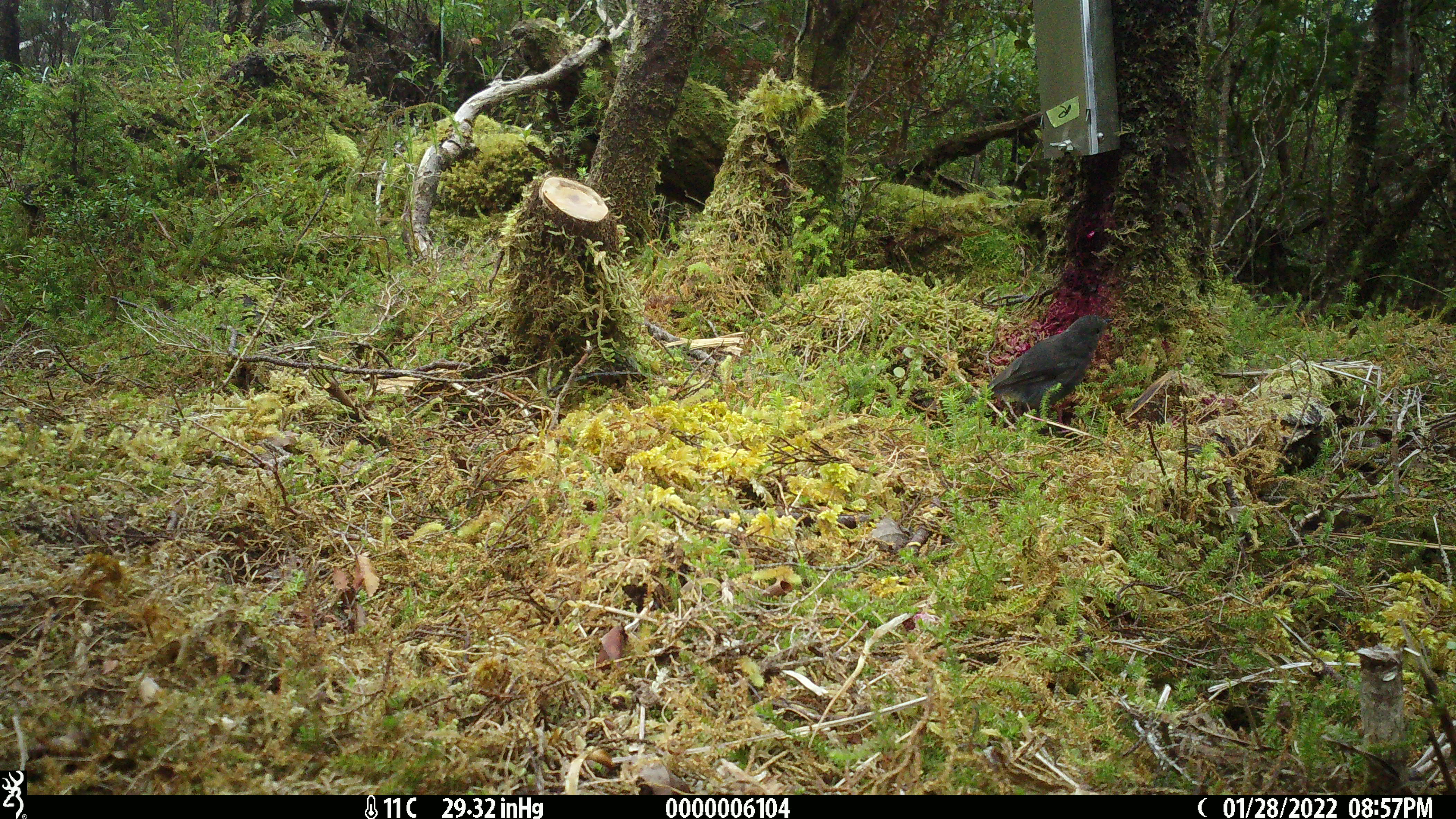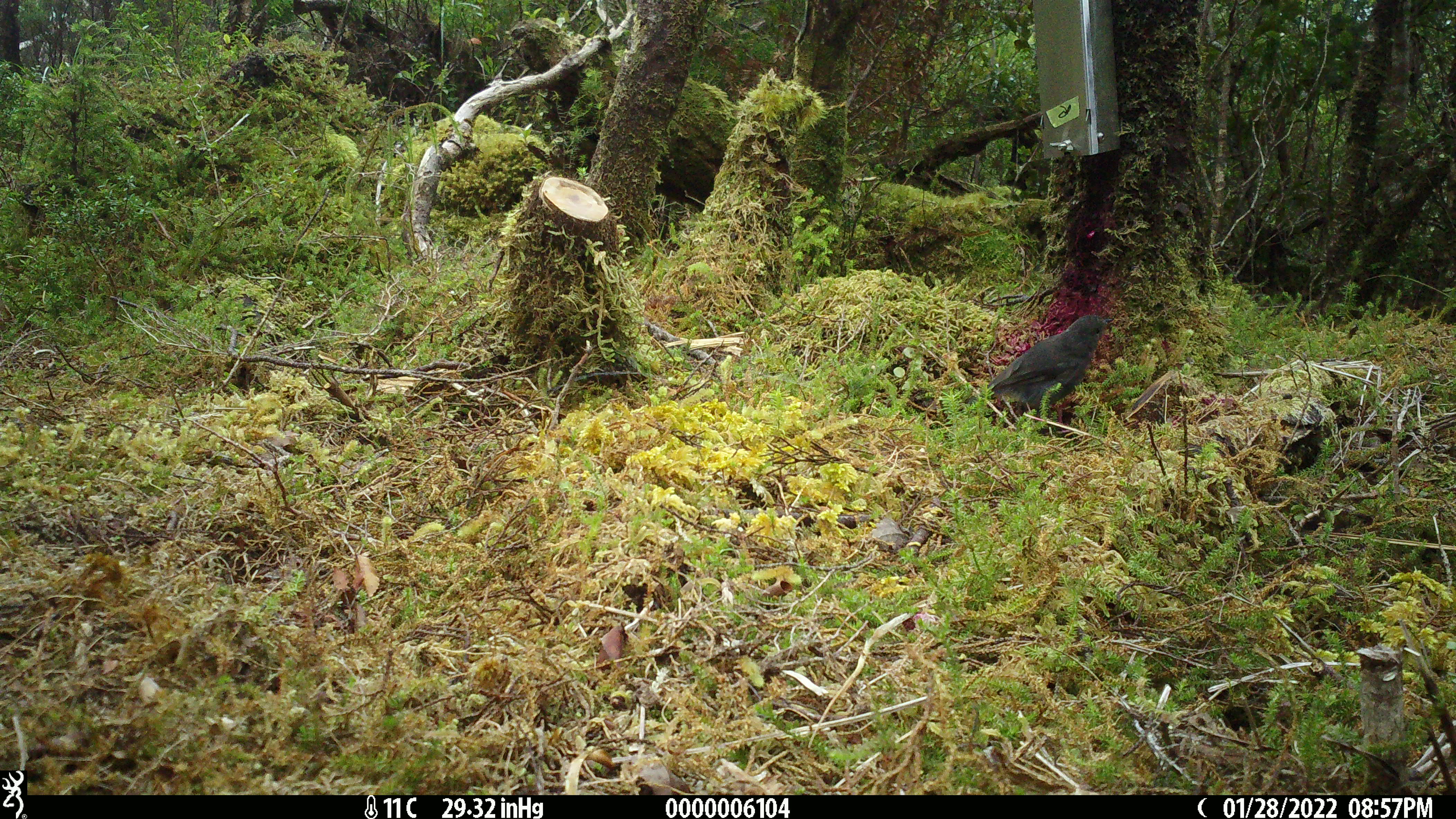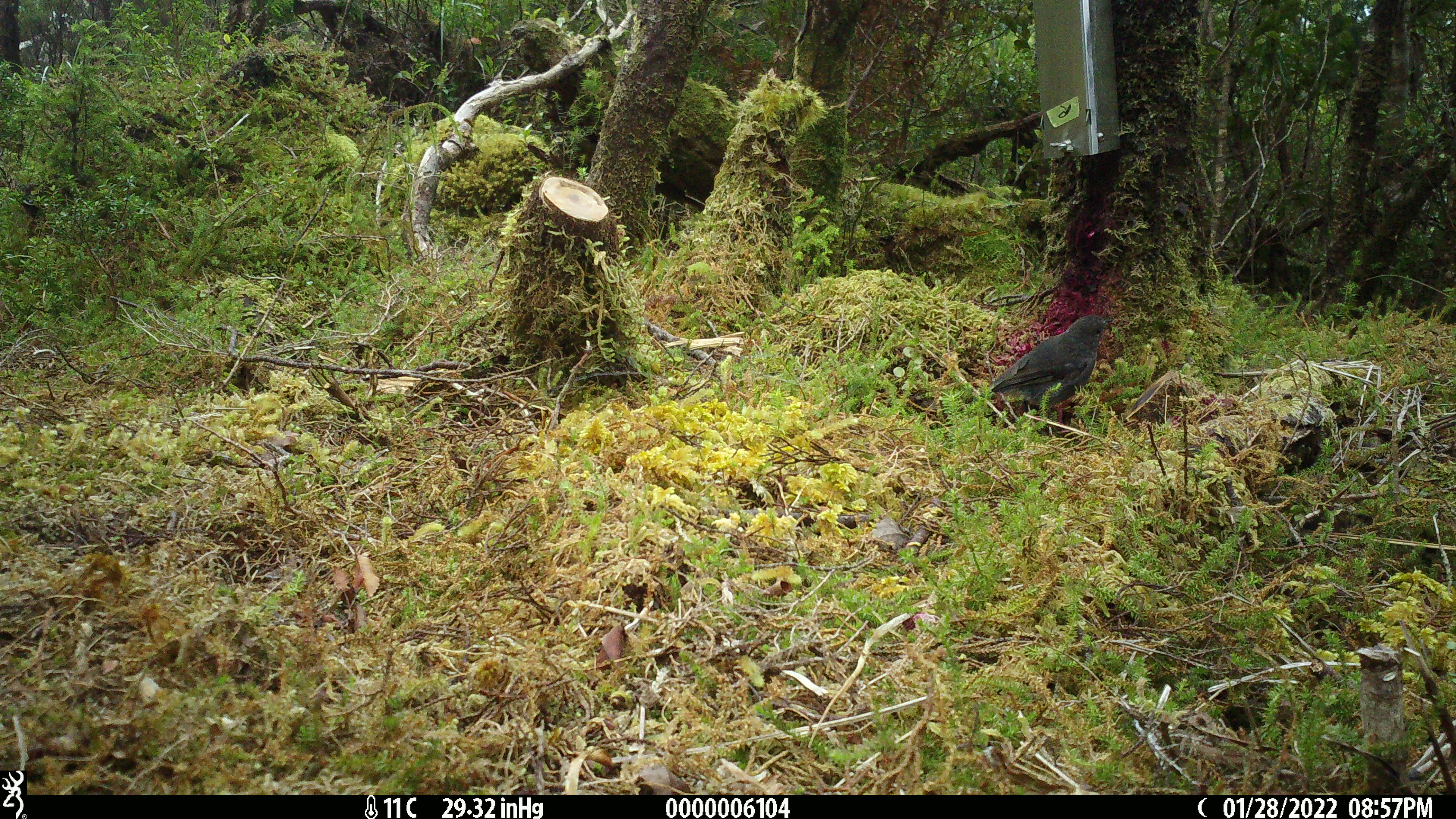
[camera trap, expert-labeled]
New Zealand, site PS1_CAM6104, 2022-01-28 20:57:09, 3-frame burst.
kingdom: Animalia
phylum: Chordata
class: Aves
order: Passeriformes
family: Petroicidae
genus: Petroica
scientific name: Petroica australis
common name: new zealand robin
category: robin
Robin (new zealand robin) (Petroica australis).